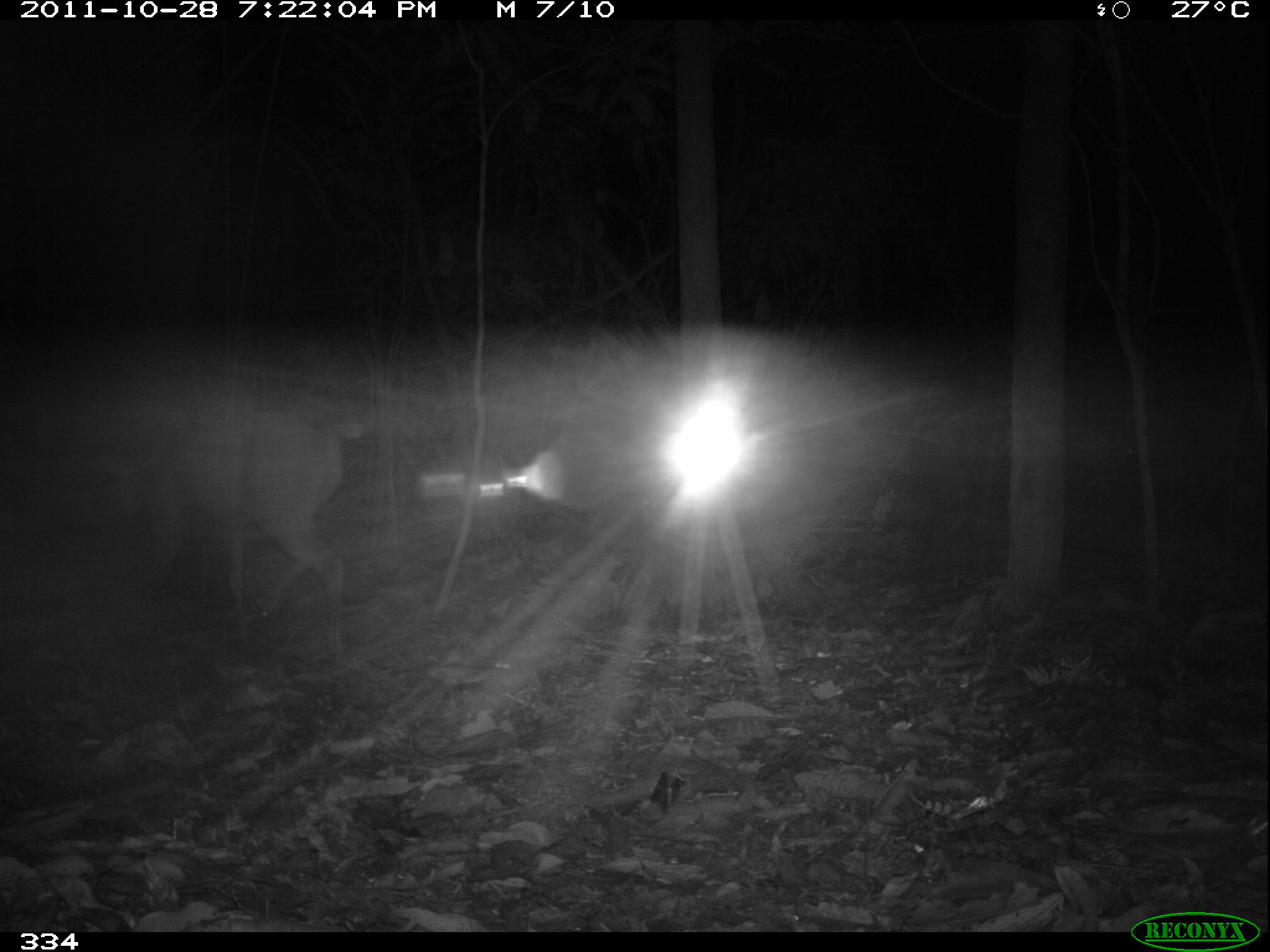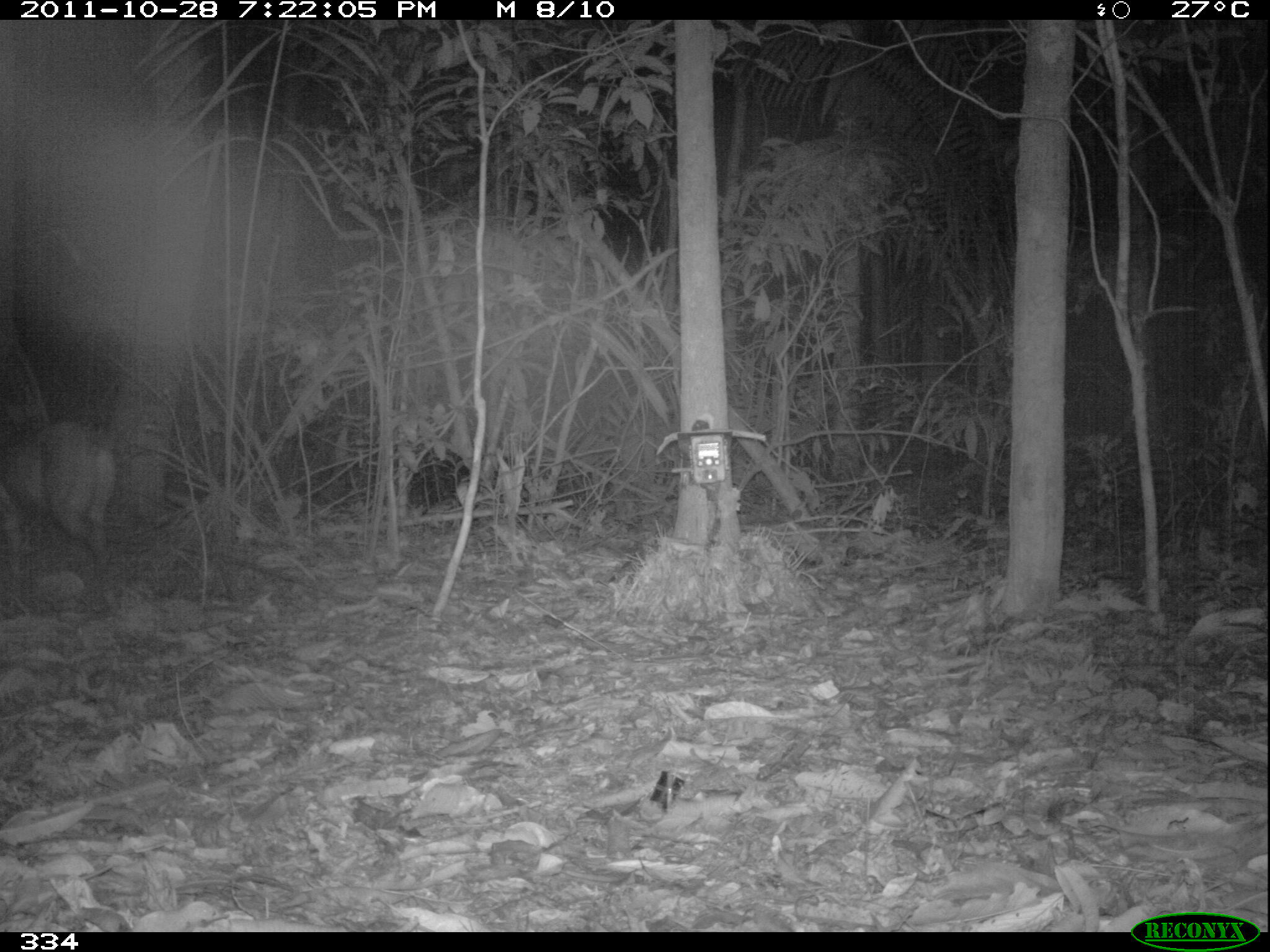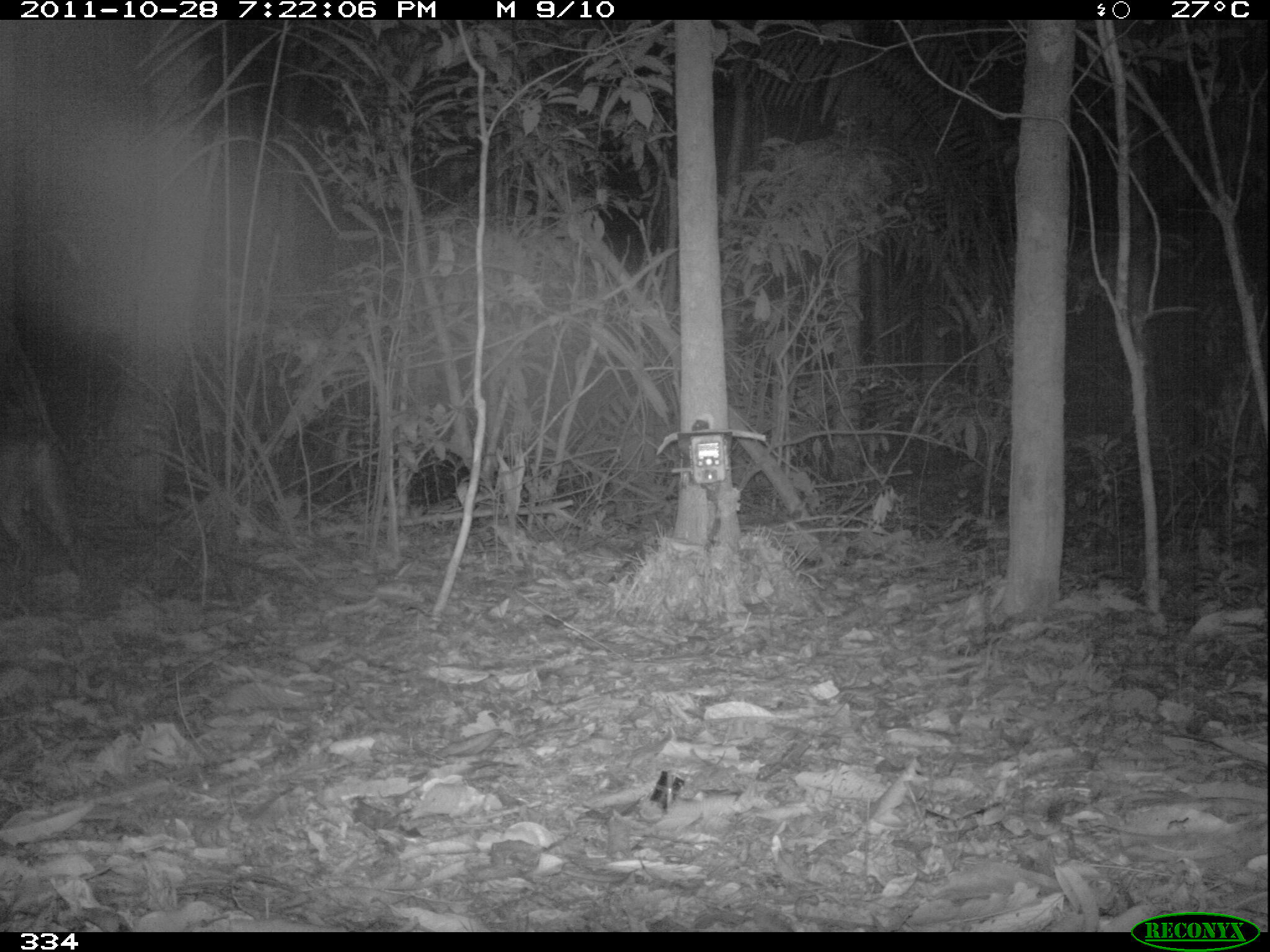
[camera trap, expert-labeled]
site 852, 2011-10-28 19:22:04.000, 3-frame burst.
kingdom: Animalia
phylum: Chordata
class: Mammalia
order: Artiodactyla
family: Cervidae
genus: Mazama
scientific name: Mazama americana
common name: red brocket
Mazama americana (red brocket).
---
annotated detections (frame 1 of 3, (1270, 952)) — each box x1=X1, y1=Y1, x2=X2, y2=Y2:
mazama americana: x1=89, y1=400, x2=362, y2=656